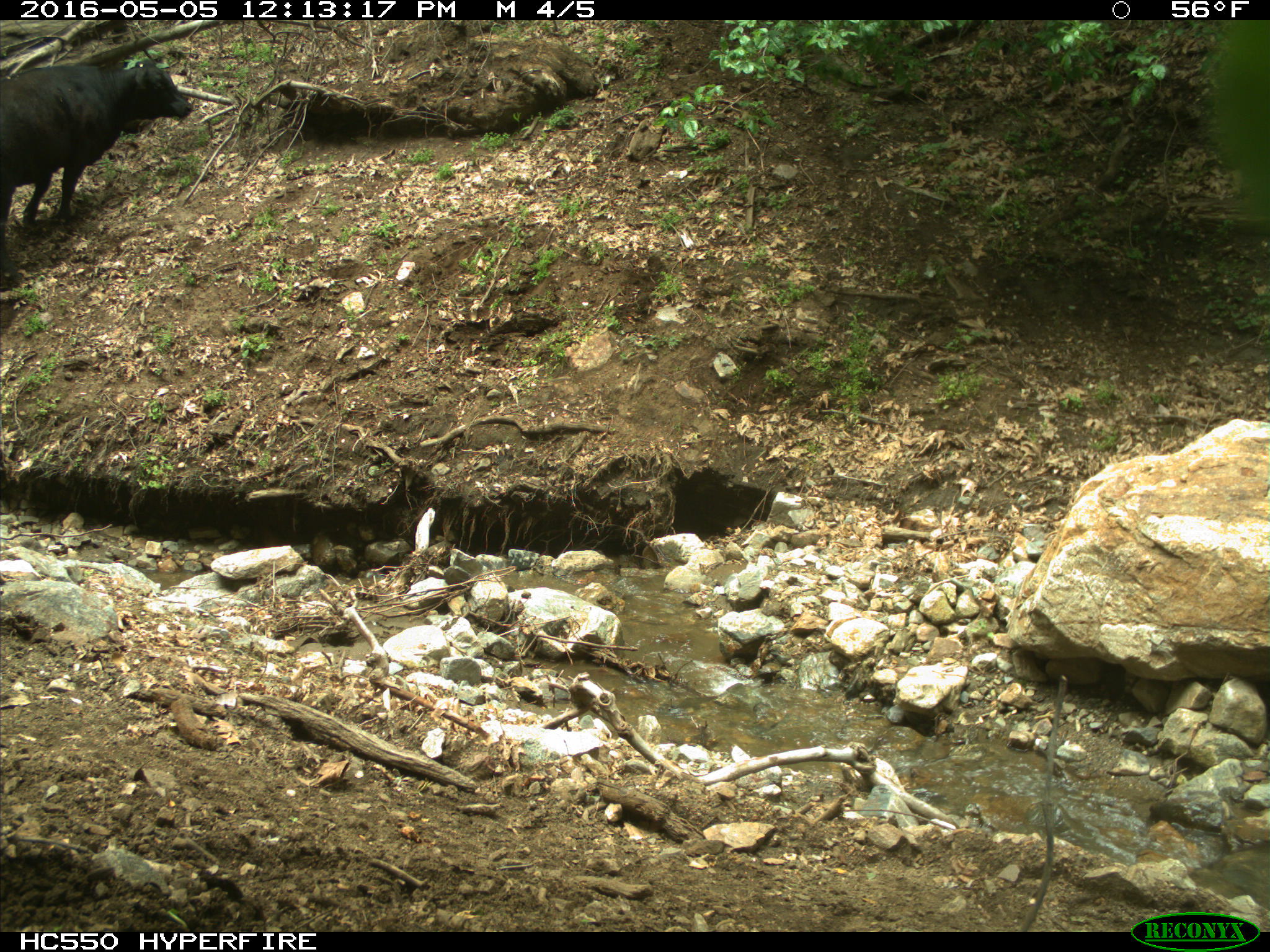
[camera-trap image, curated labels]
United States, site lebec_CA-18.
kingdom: Animalia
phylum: Chordata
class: Mammalia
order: Artiodactyla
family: Bovidae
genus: Bos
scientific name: Bos taurus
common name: domestic cow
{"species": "Bos taurus (domestic cow)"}